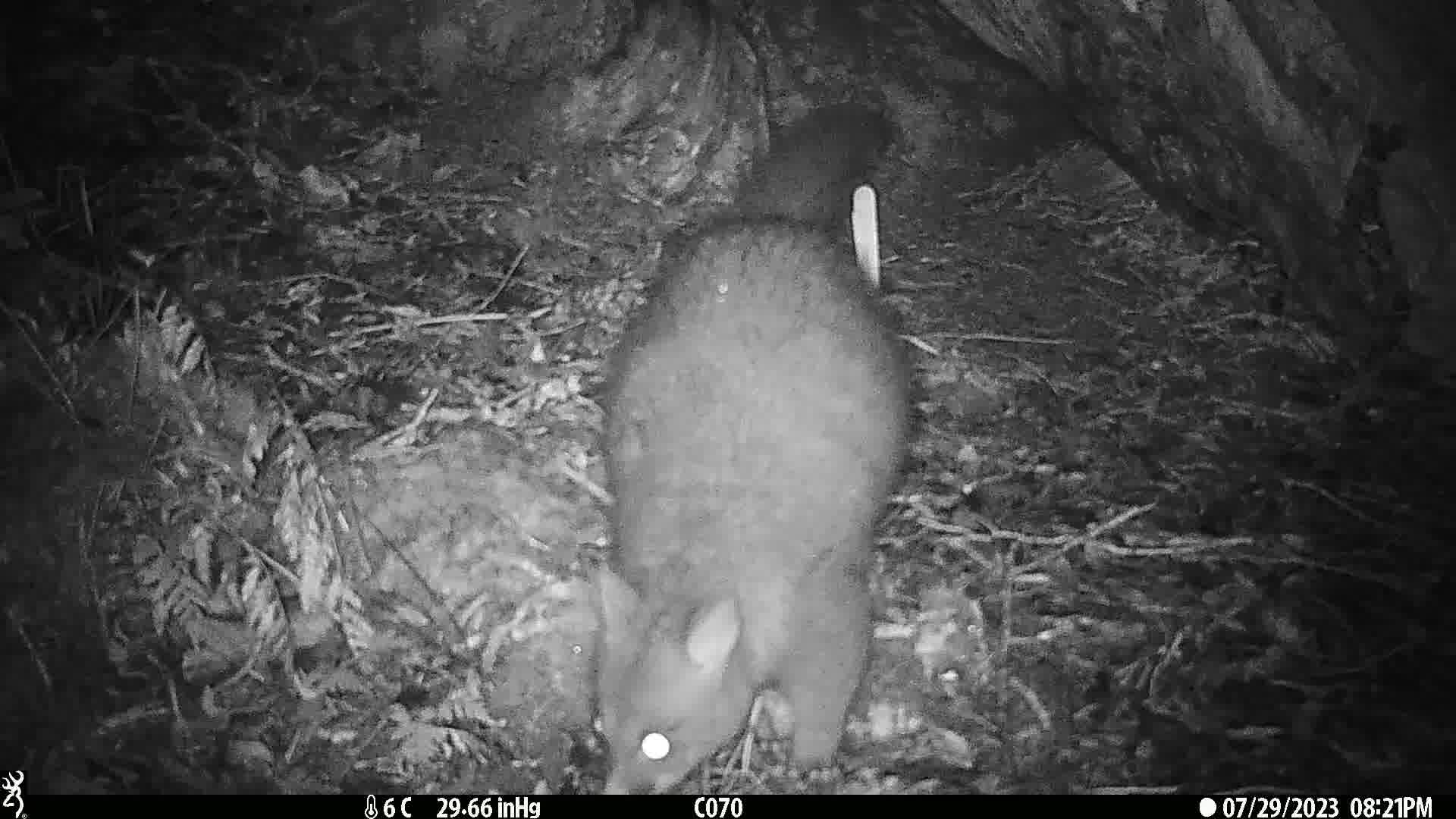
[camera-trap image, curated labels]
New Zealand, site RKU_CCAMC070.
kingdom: Animalia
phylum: Chordata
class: Mammalia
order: Diprotodontia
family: Phalangeridae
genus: Trichosurus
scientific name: Trichosurus vulpecula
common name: common brushtail possum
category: possum